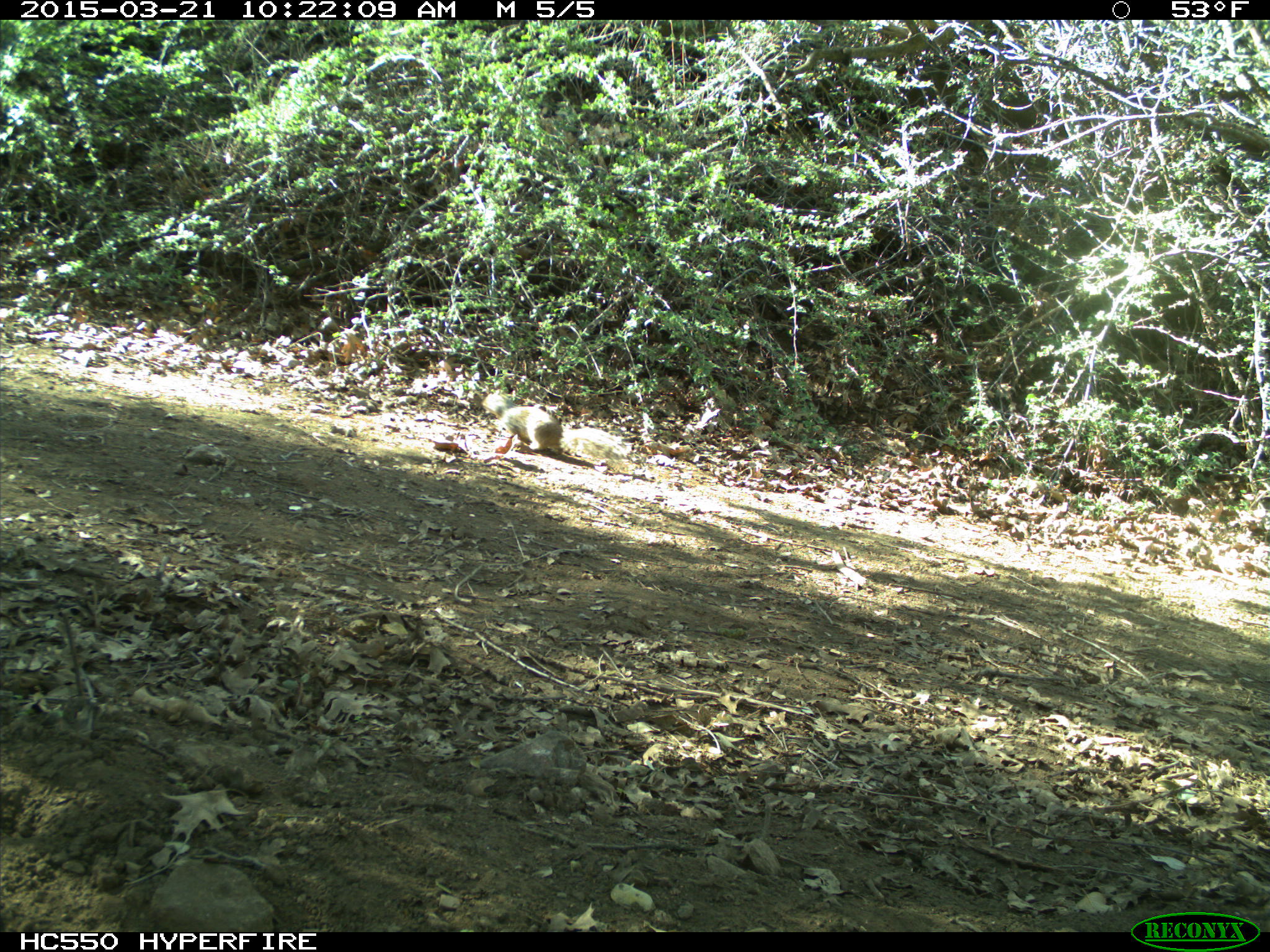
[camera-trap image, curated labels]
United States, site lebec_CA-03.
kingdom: Animalia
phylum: Chordata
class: Mammalia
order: Rodentia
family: Sciuridae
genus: Otospermophilus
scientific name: Otospermophilus beecheyi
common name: california ground squirrel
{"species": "Otospermophilus beecheyi (california ground squirrel)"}